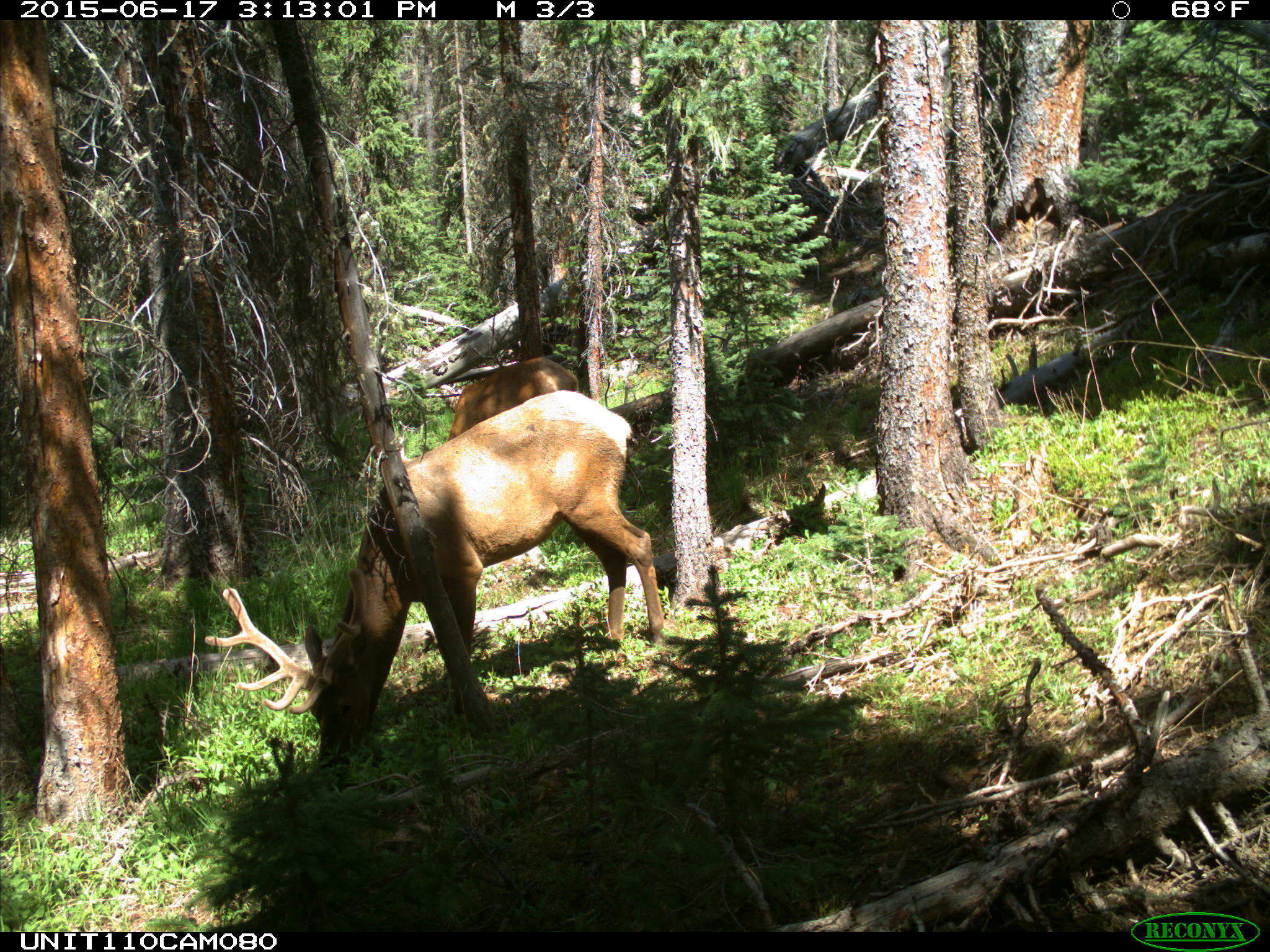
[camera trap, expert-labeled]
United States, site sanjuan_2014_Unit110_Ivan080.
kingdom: Animalia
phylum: Chordata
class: Mammalia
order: Artiodactyla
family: Cervidae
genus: Cervus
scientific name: Cervus elaphus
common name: red deer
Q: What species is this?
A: Cervus elaphus (red deer).